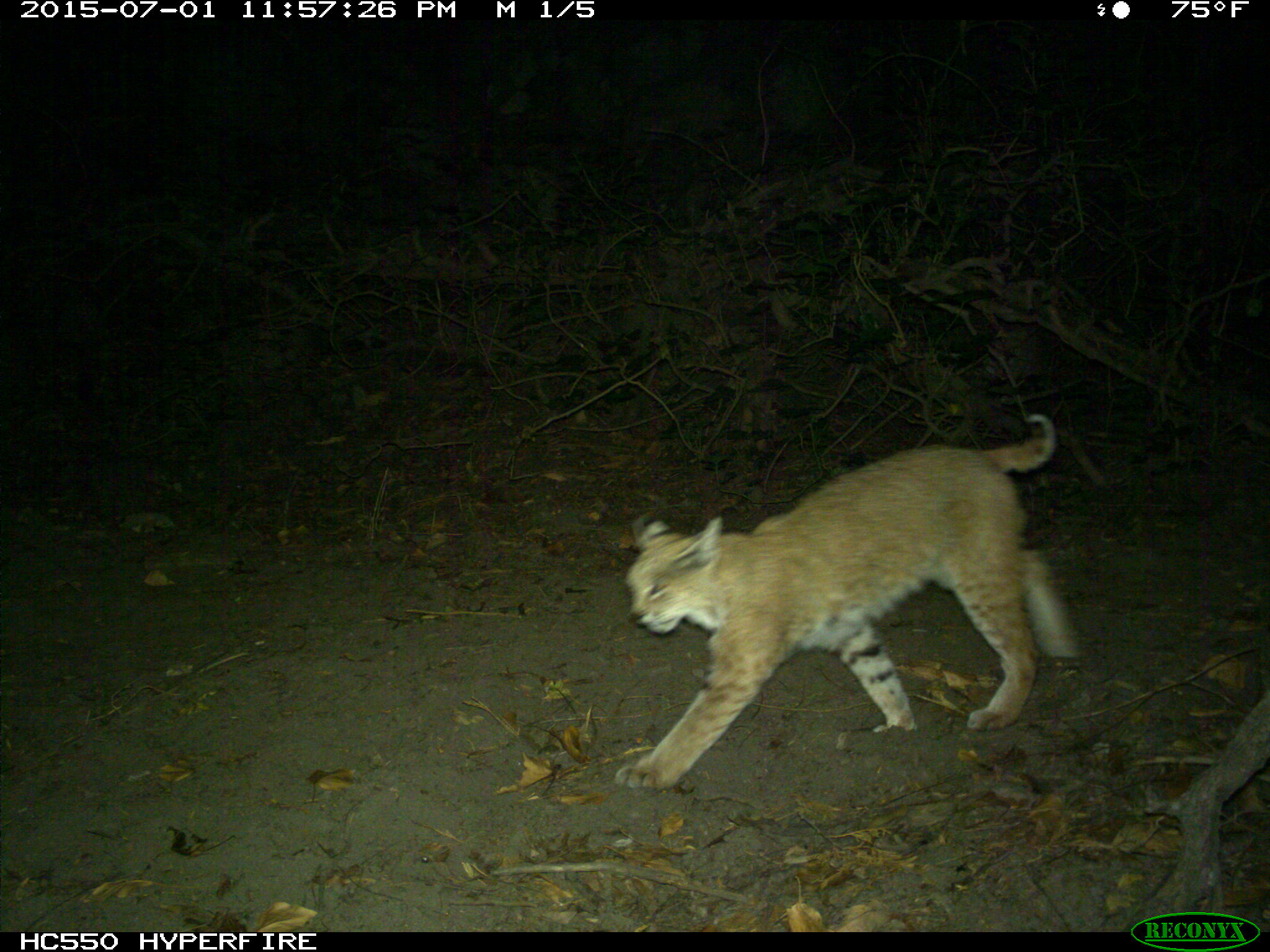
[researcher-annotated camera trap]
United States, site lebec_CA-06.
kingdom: Animalia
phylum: Chordata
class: Mammalia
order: Carnivora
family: Felidae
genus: Lynx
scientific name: Lynx rufus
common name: bobcat